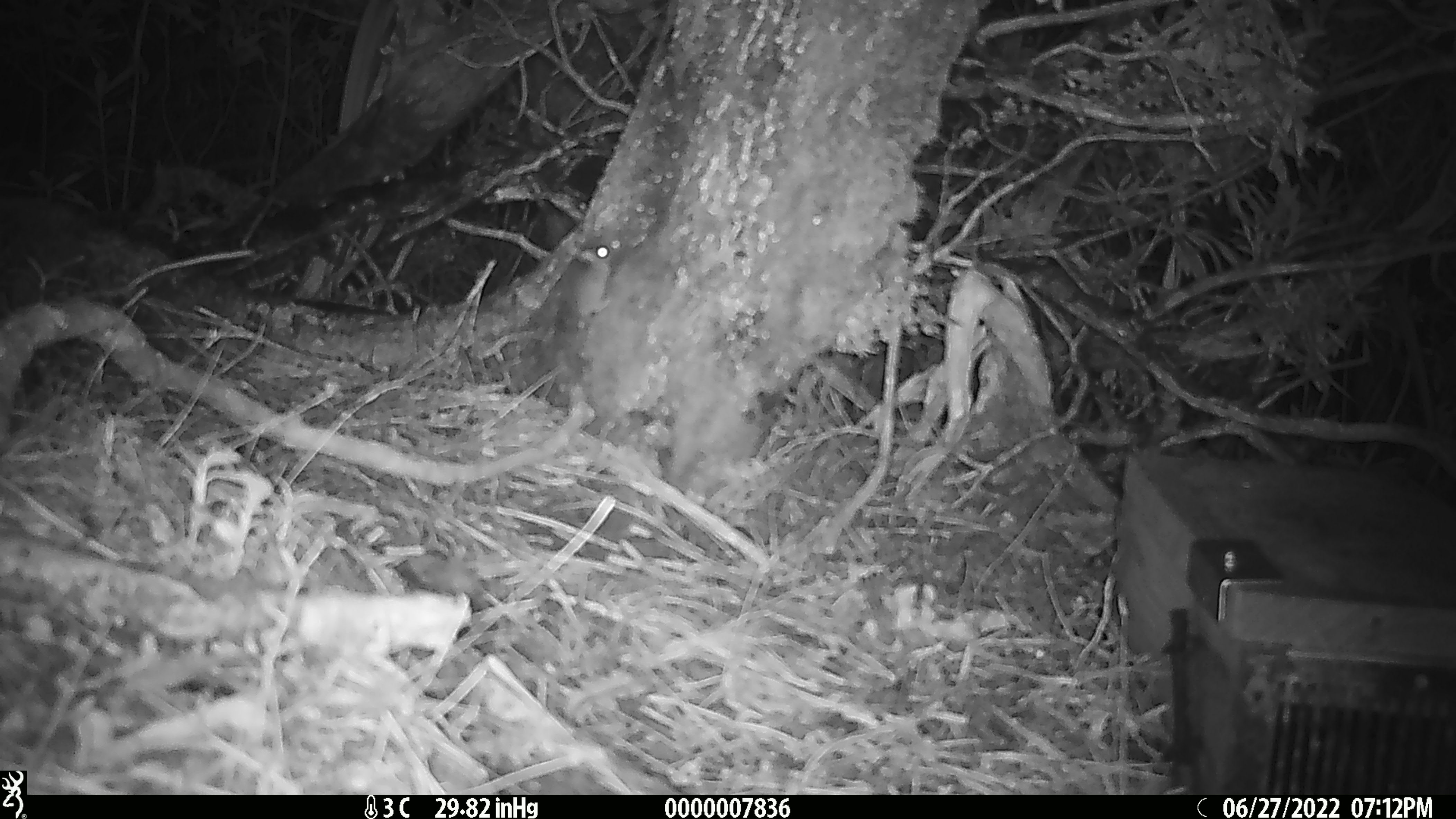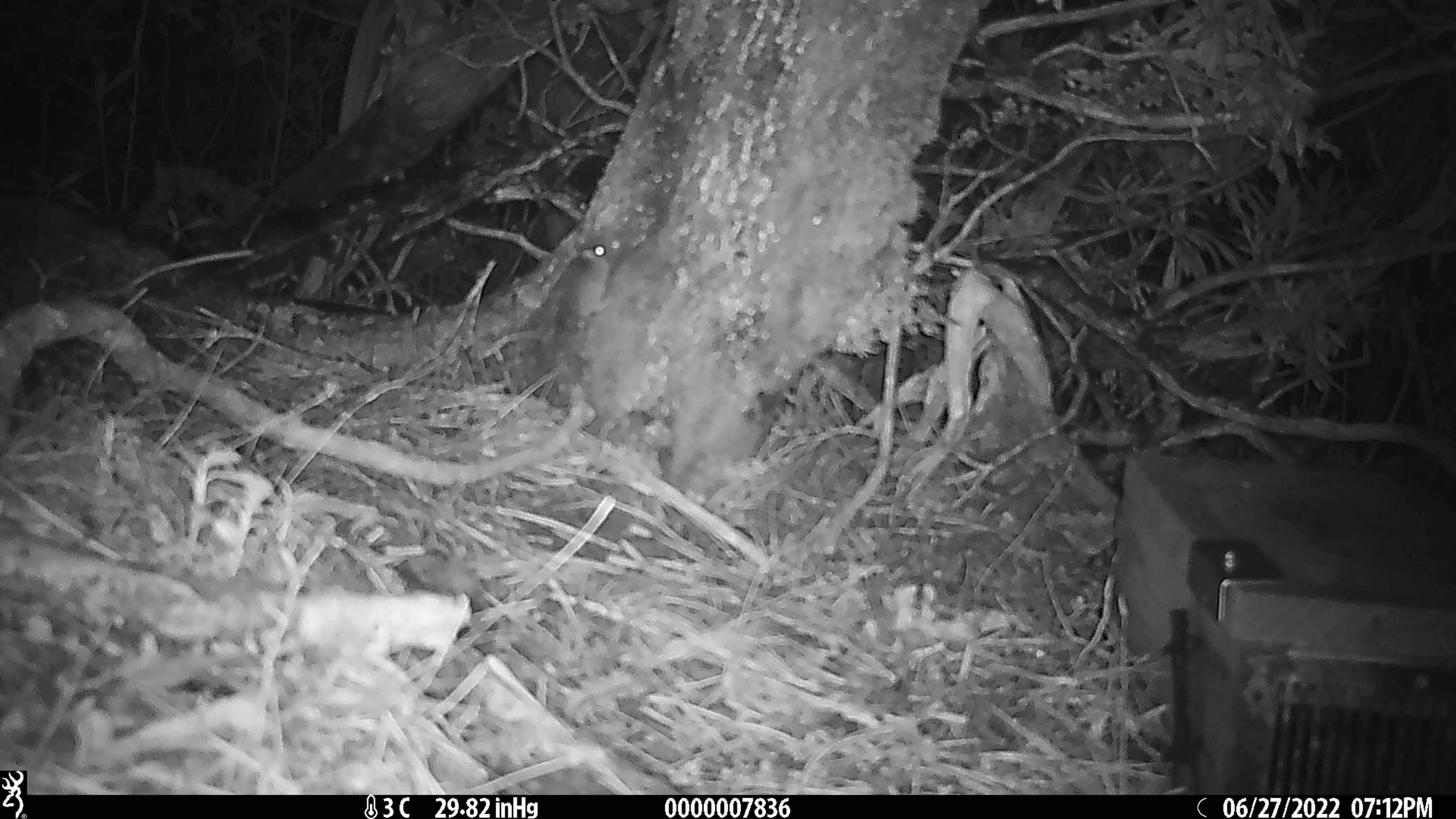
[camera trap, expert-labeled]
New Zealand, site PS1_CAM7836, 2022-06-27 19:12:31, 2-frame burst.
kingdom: Animalia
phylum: Chordata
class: Mammalia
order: Rodentia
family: Muridae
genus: Mus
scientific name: Mus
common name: mouse